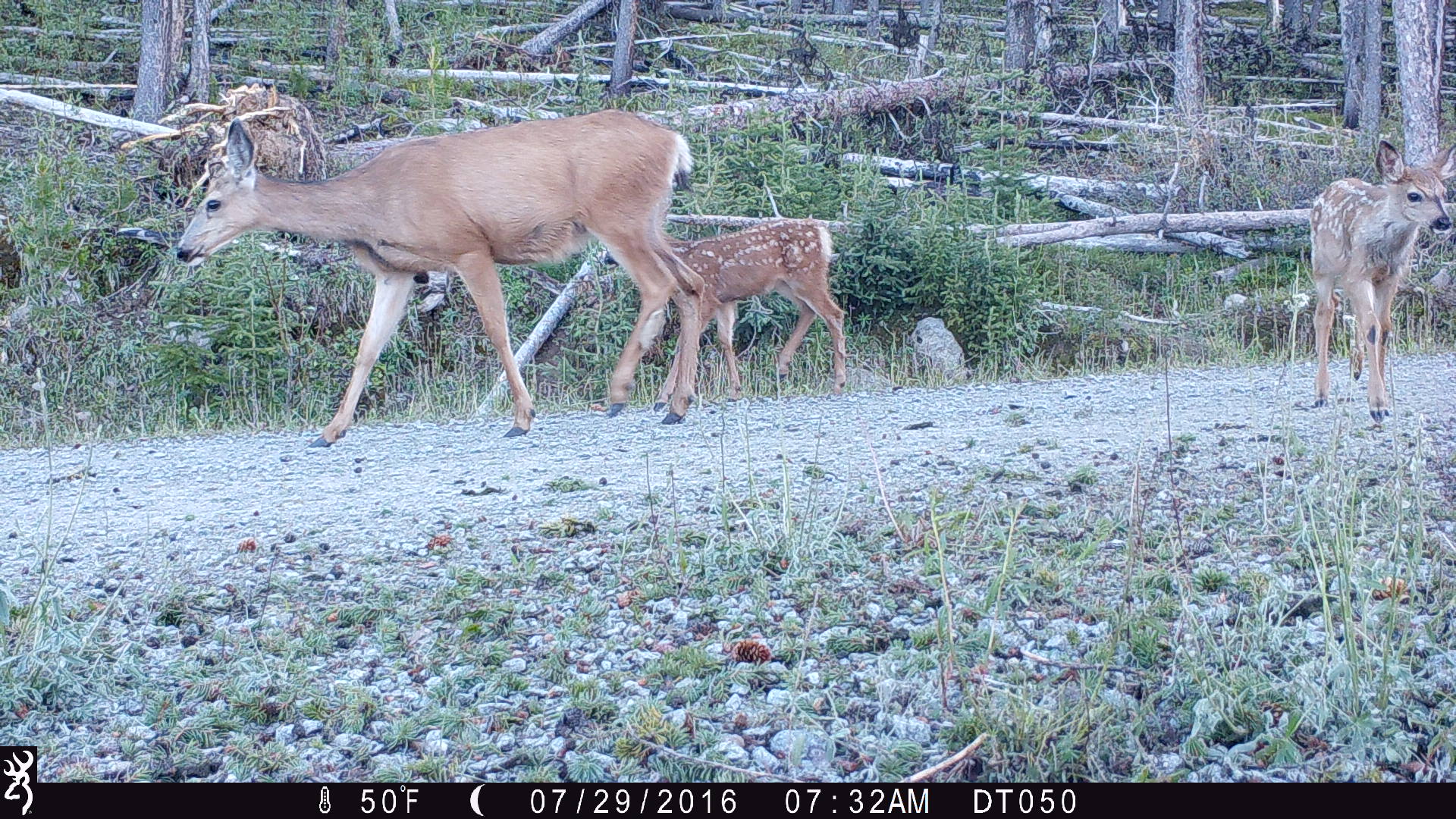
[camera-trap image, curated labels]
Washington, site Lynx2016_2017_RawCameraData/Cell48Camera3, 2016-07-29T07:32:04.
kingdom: Animalia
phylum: Chordata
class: Mammalia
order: Artiodactyla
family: Cervidae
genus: Odocoileus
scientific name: Odocoileus hemionus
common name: mule deer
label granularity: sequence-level